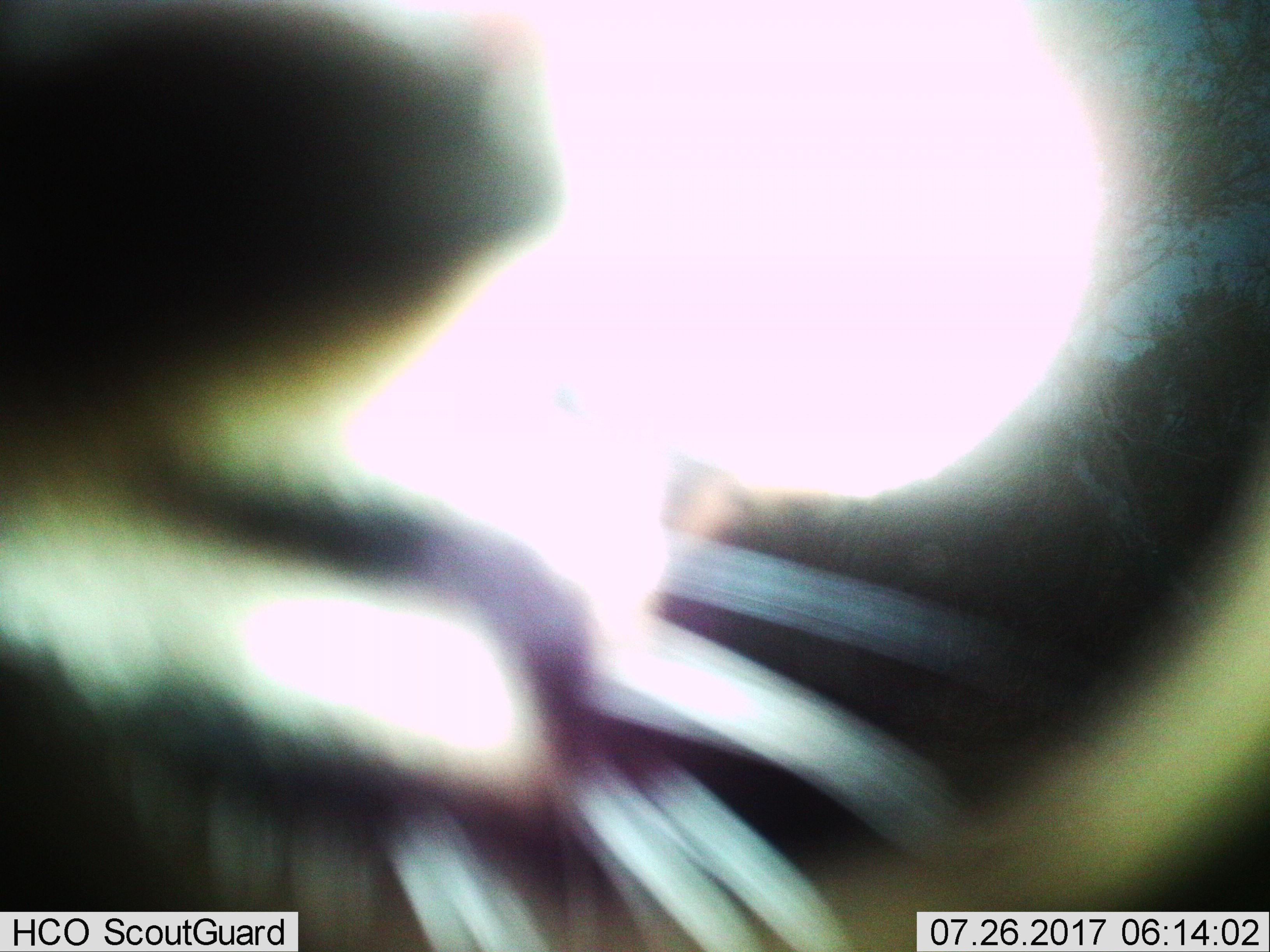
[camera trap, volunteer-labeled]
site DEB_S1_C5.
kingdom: Animalia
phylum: Chordata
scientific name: Vertebrata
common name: domestic animal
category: domesticanimal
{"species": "domesticanimal (domestic animal) (Vertebrata)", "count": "1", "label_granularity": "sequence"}